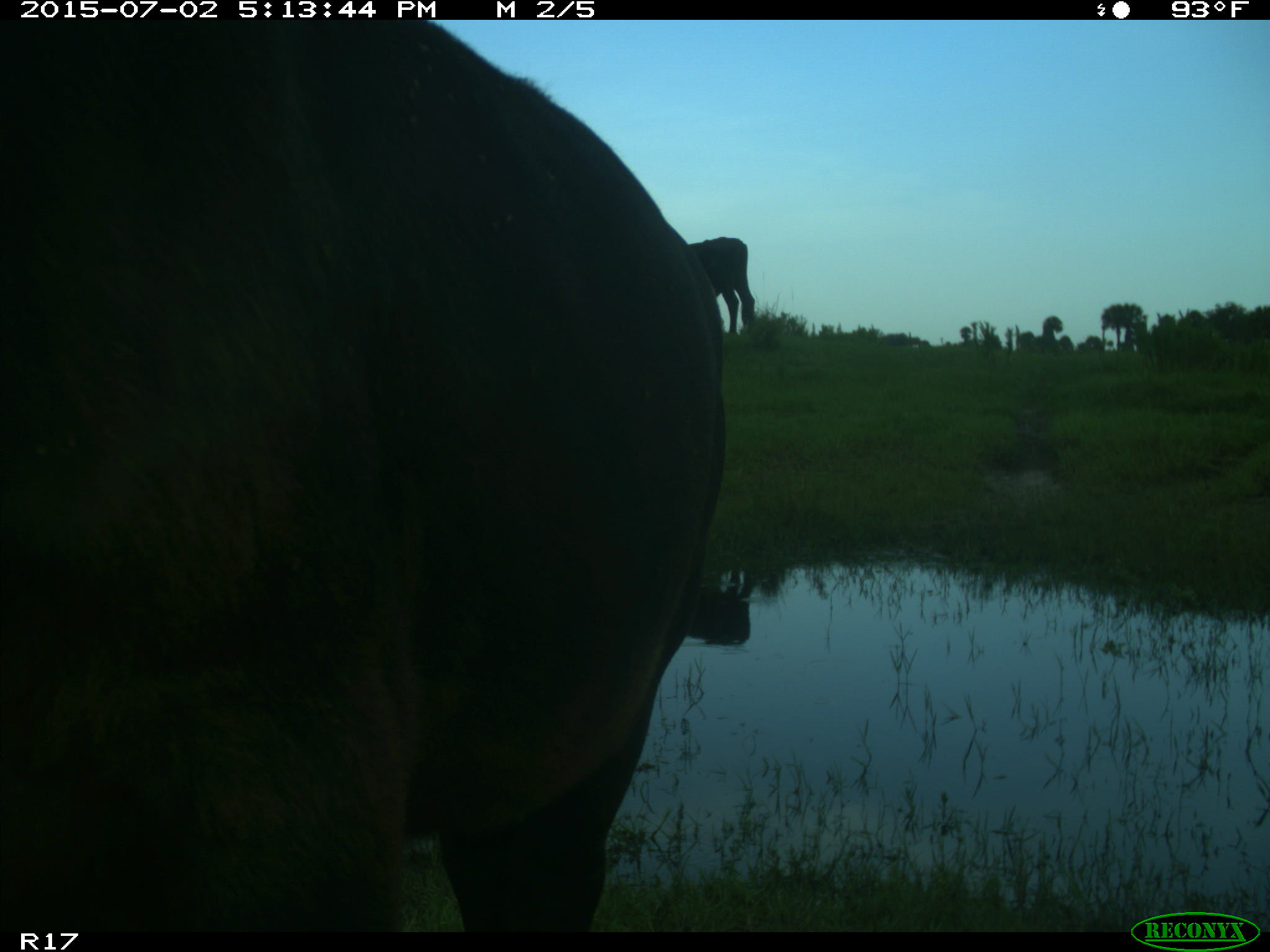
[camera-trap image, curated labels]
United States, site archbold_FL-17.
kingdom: Animalia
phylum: Chordata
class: Mammalia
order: Artiodactyla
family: Bovidae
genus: Bos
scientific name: Bos taurus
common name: domestic cow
Bos taurus (domestic cow).